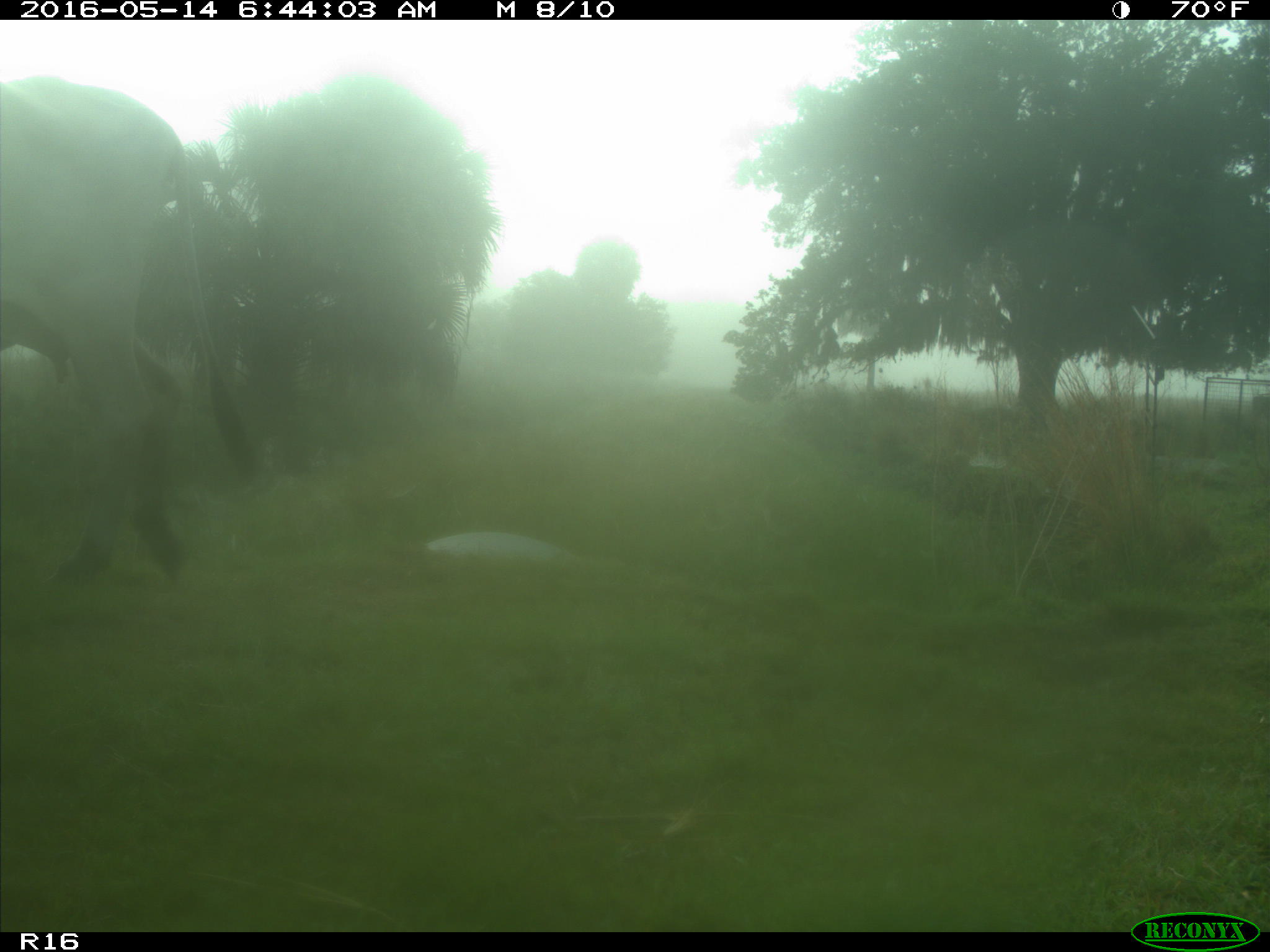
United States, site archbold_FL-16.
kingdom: Animalia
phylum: Chordata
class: Mammalia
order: Artiodactyla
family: Bovidae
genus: Bos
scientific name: Bos taurus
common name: domestic cow